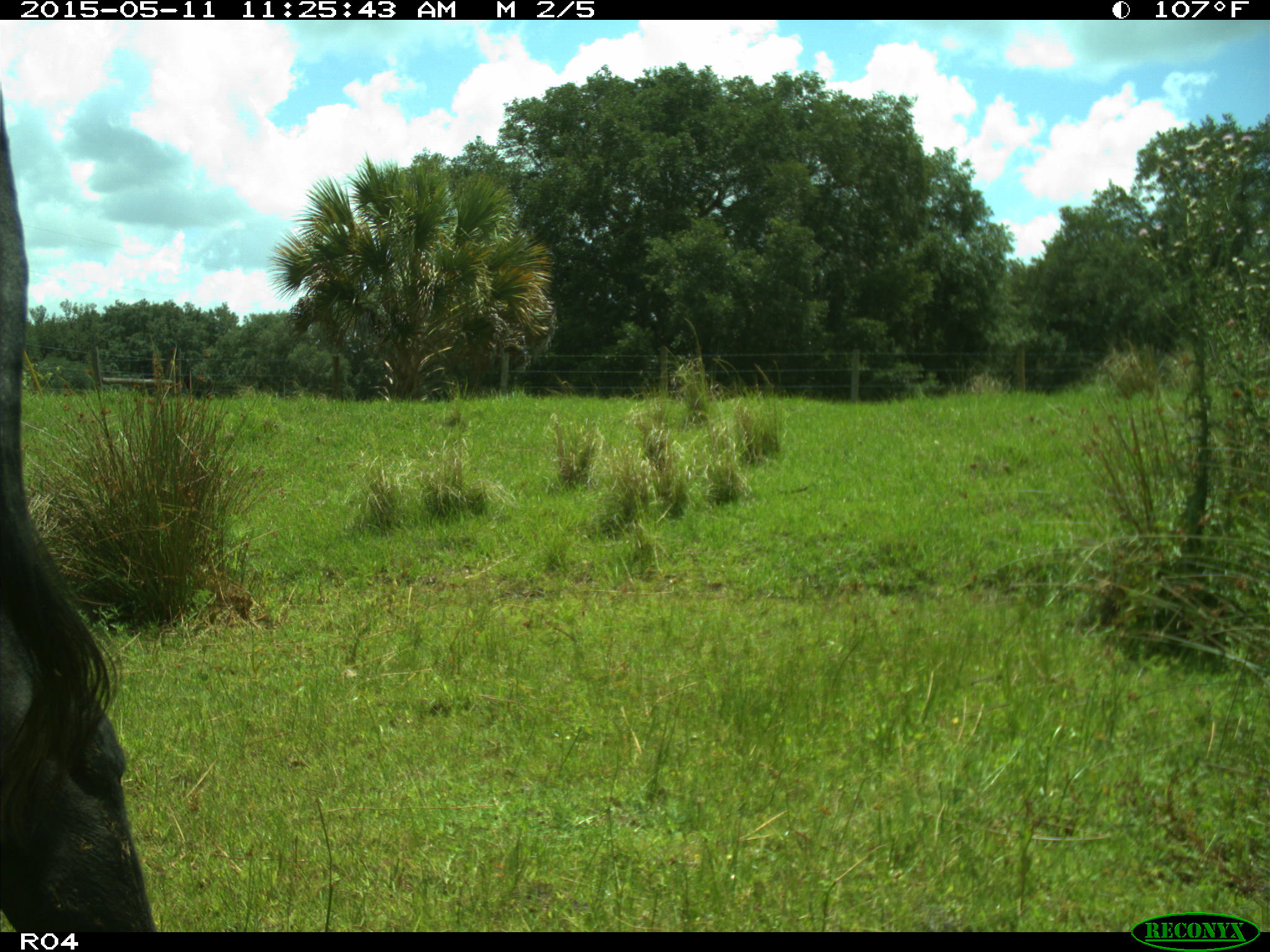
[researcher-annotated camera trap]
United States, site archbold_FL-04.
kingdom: Animalia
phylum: Chordata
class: Mammalia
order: Artiodactyla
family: Bovidae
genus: Bos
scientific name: Bos taurus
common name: domestic cow